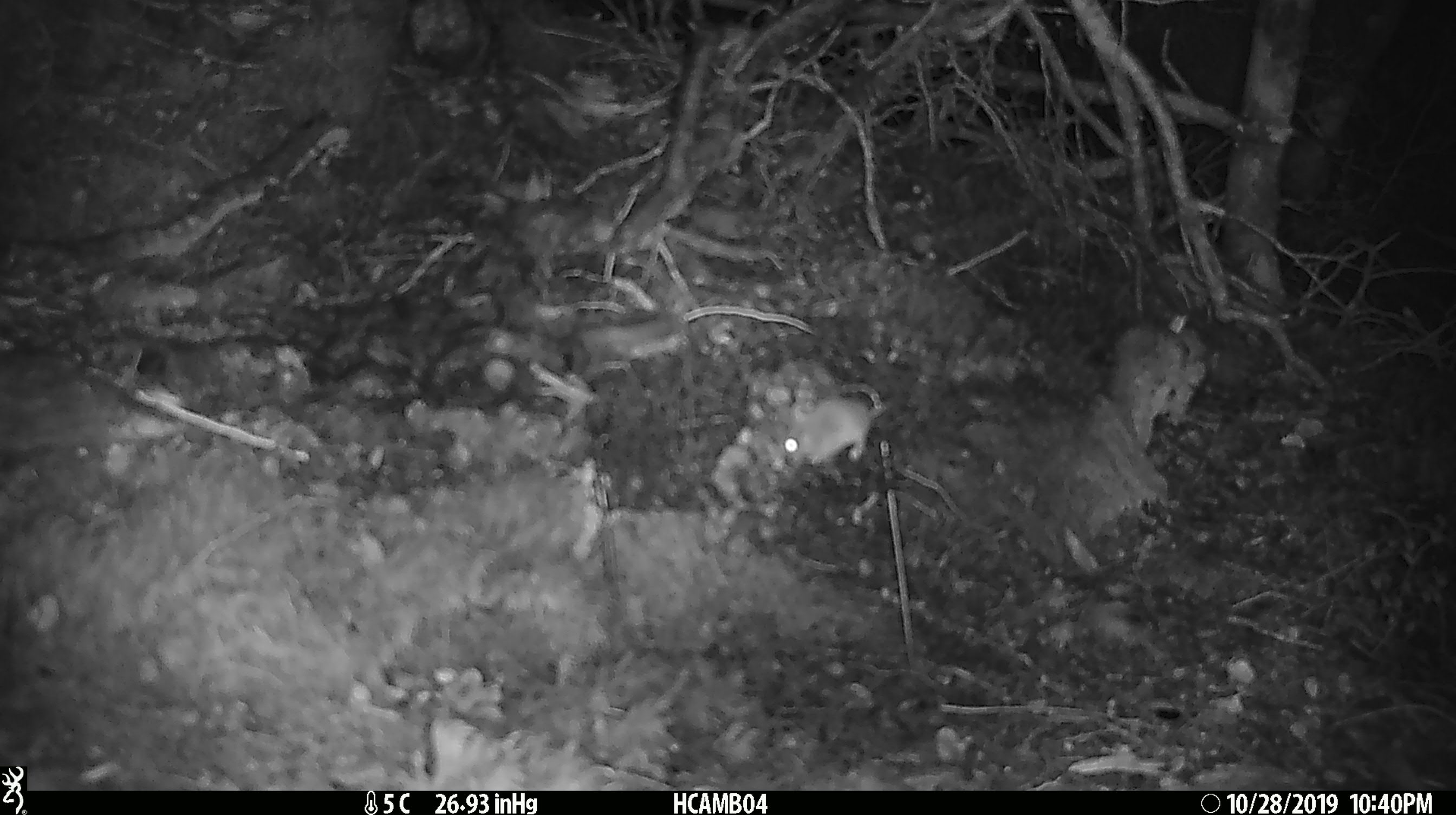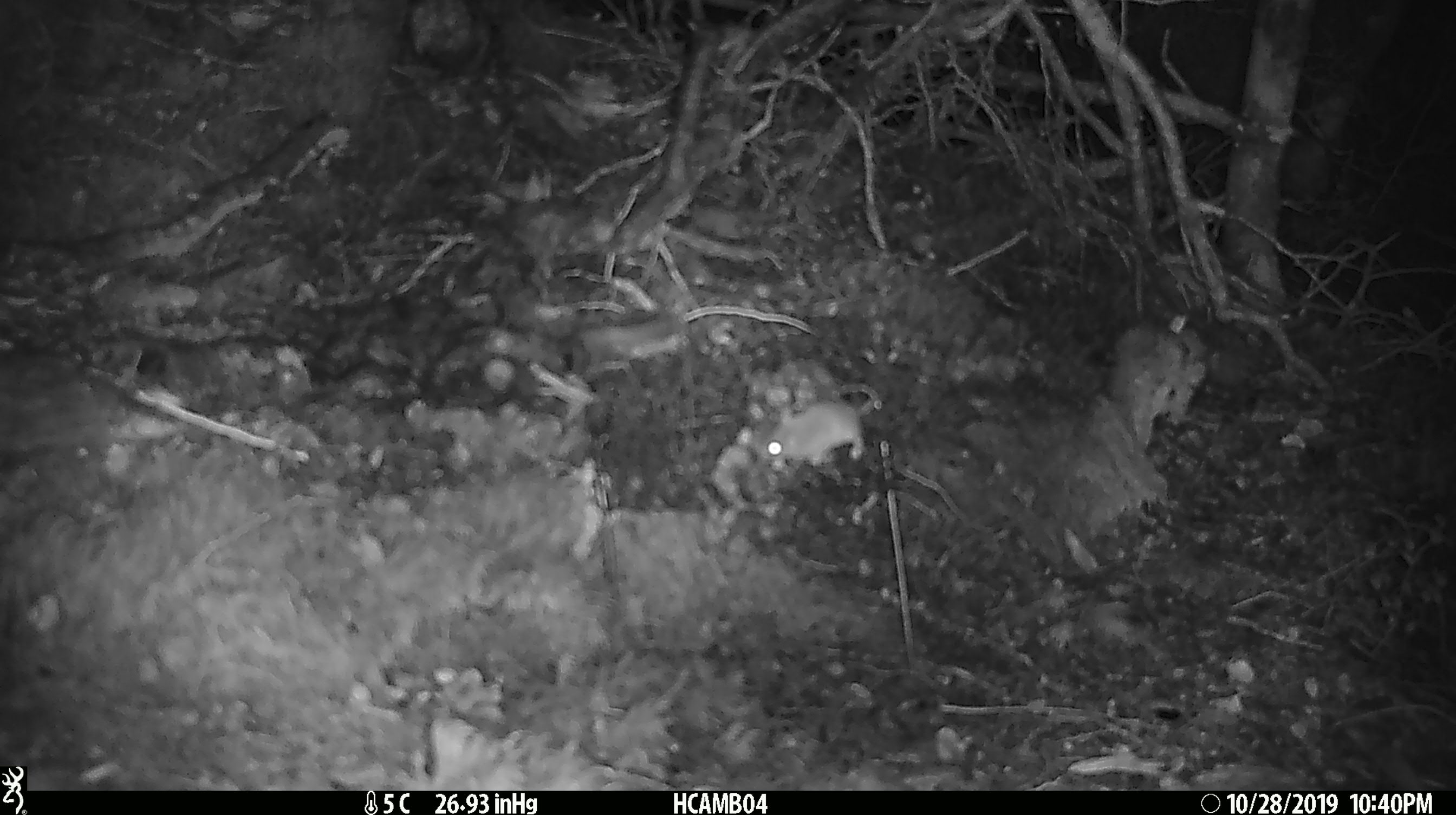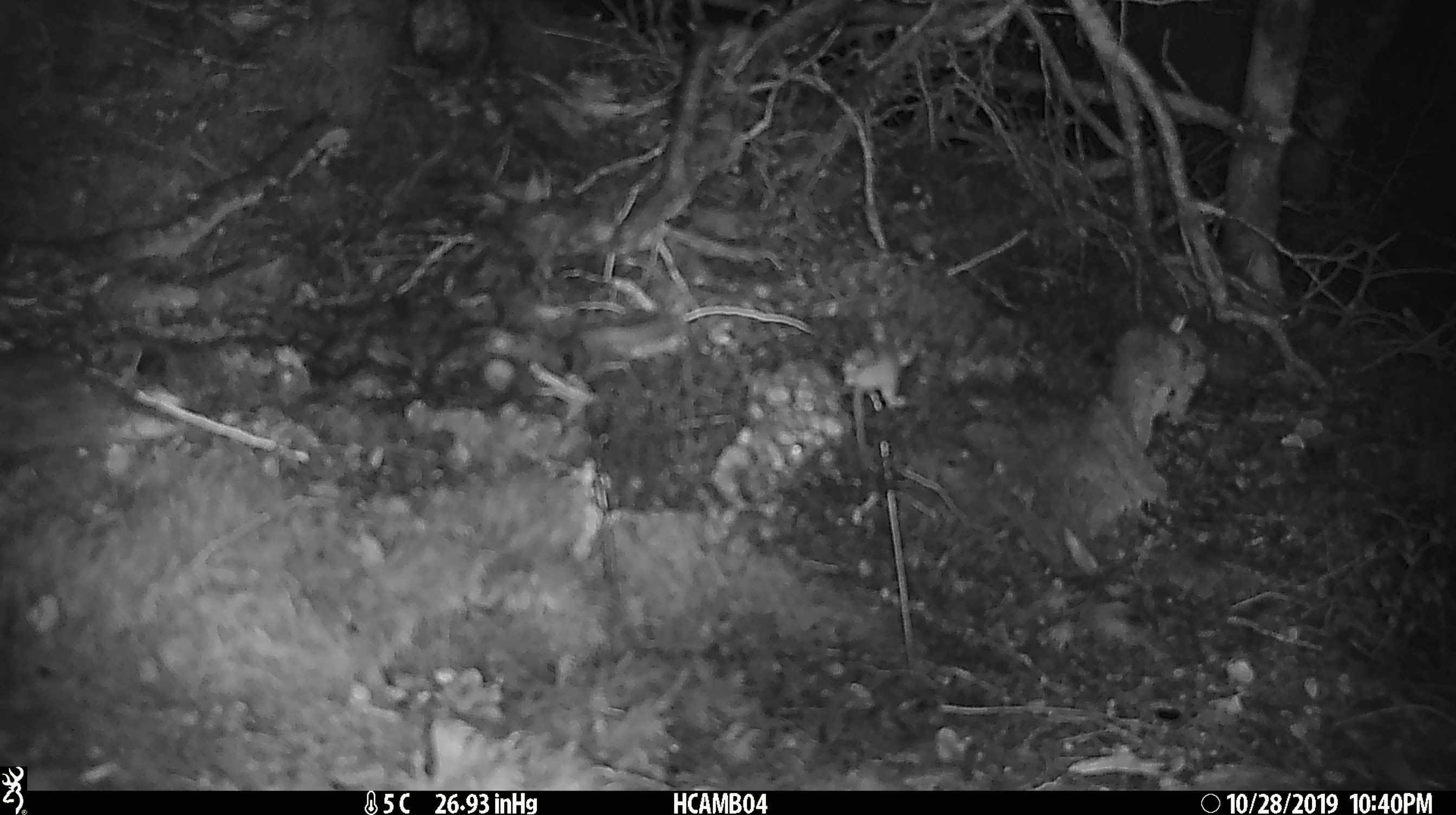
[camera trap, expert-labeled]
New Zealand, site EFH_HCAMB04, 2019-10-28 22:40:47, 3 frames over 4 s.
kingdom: Animalia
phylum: Chordata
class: Mammalia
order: Rodentia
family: Muridae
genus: Mus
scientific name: Mus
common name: mouse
Mouse (Mus).